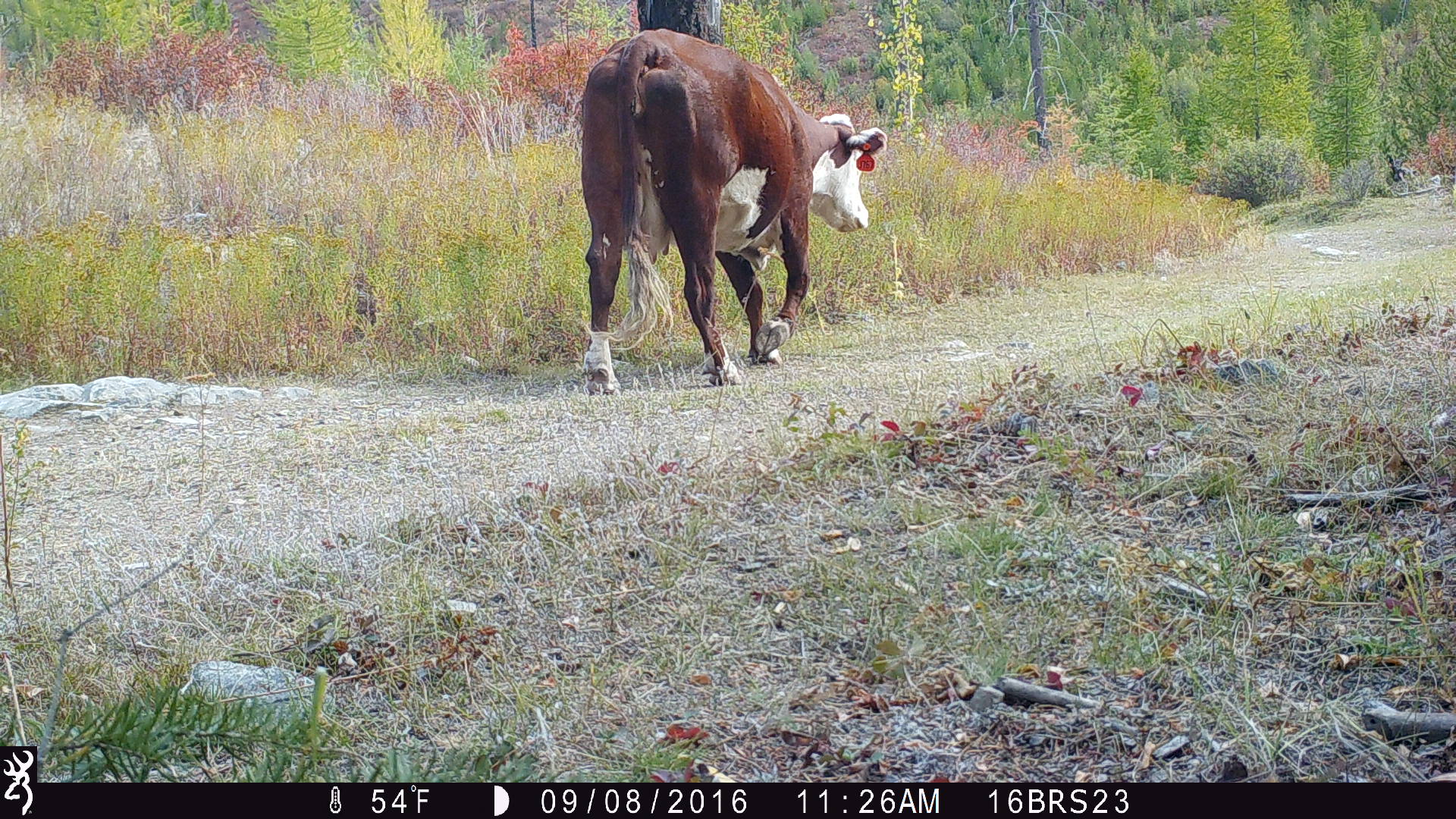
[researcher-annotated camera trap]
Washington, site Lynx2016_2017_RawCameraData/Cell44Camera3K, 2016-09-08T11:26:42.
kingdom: Animalia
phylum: Chordata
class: Mammalia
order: Artiodactyla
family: Bovidae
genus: Bos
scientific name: Bos taurus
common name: domestic cattle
Domestic cattle (Bos taurus). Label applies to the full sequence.